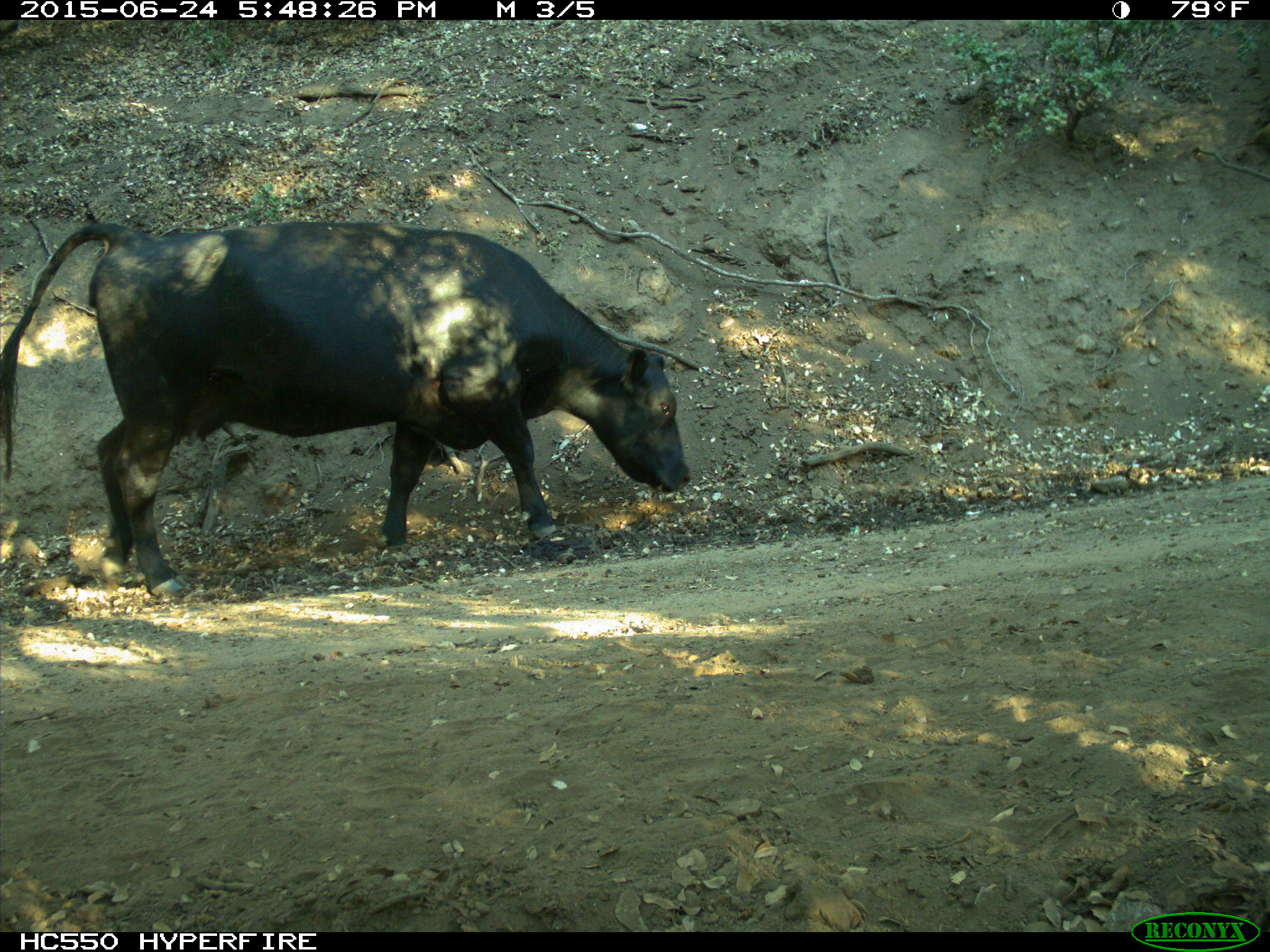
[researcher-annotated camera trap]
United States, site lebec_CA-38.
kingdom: Animalia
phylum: Chordata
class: Mammalia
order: Artiodactyla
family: Bovidae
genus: Bos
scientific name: Bos taurus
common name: domestic cow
Bos taurus (domestic cow).